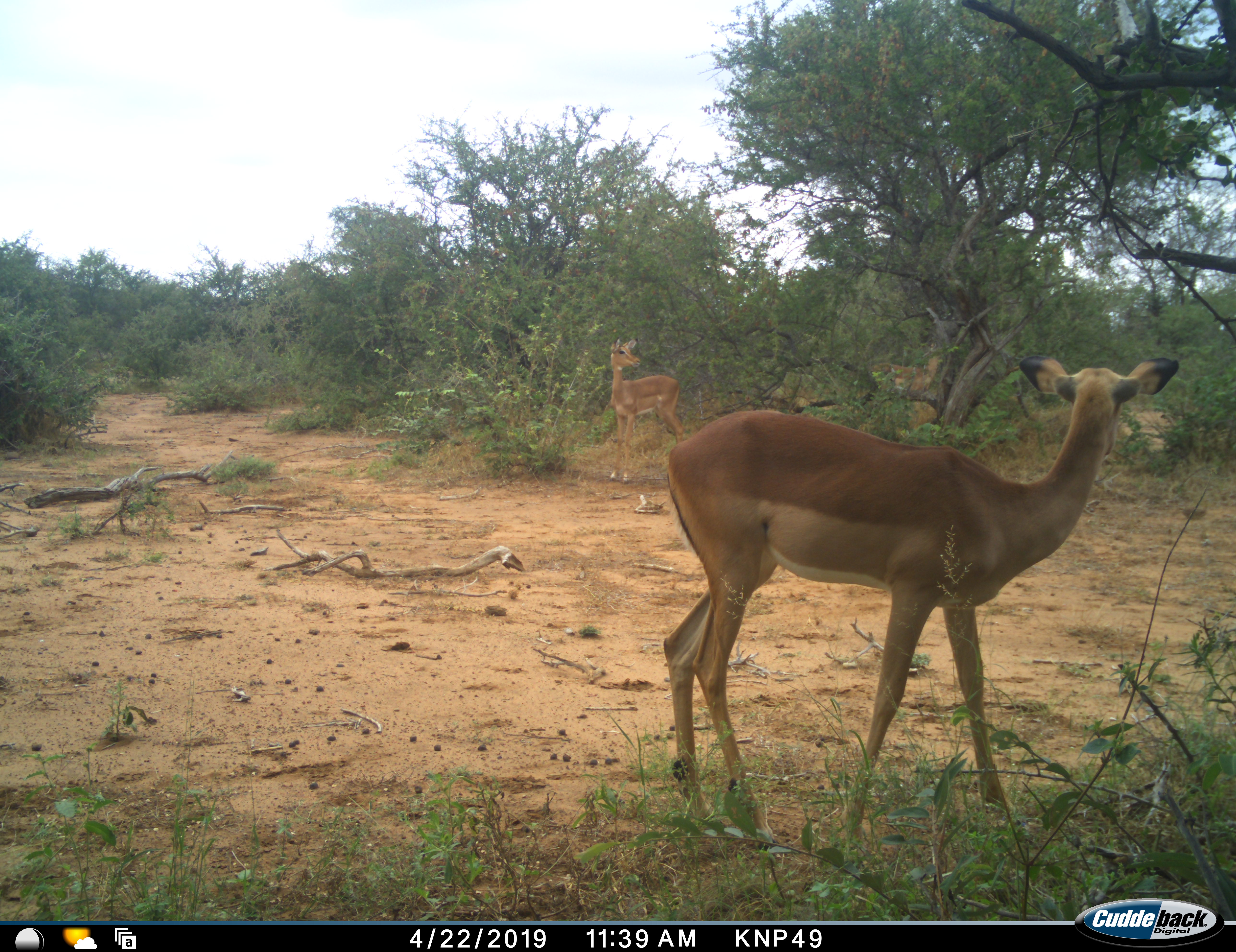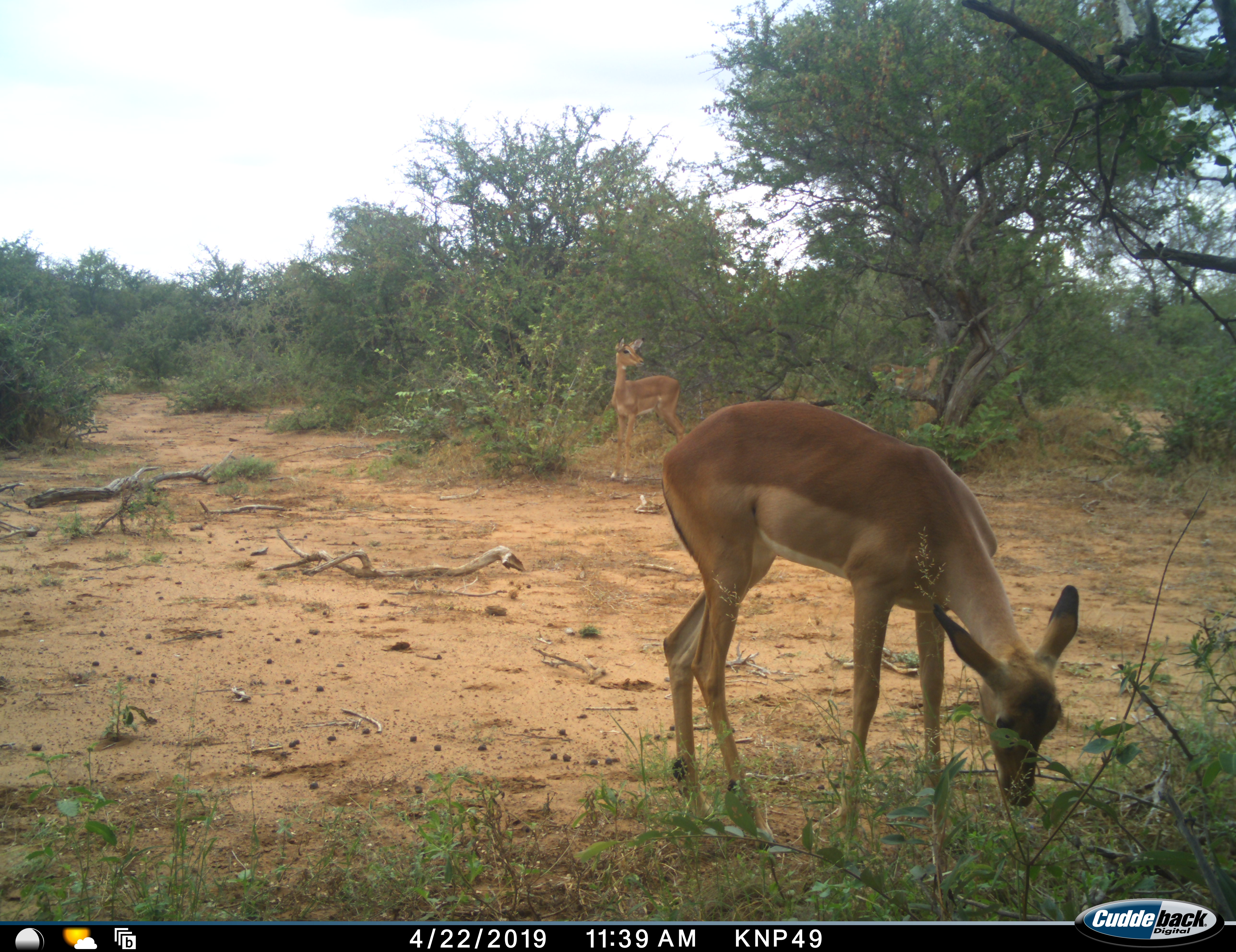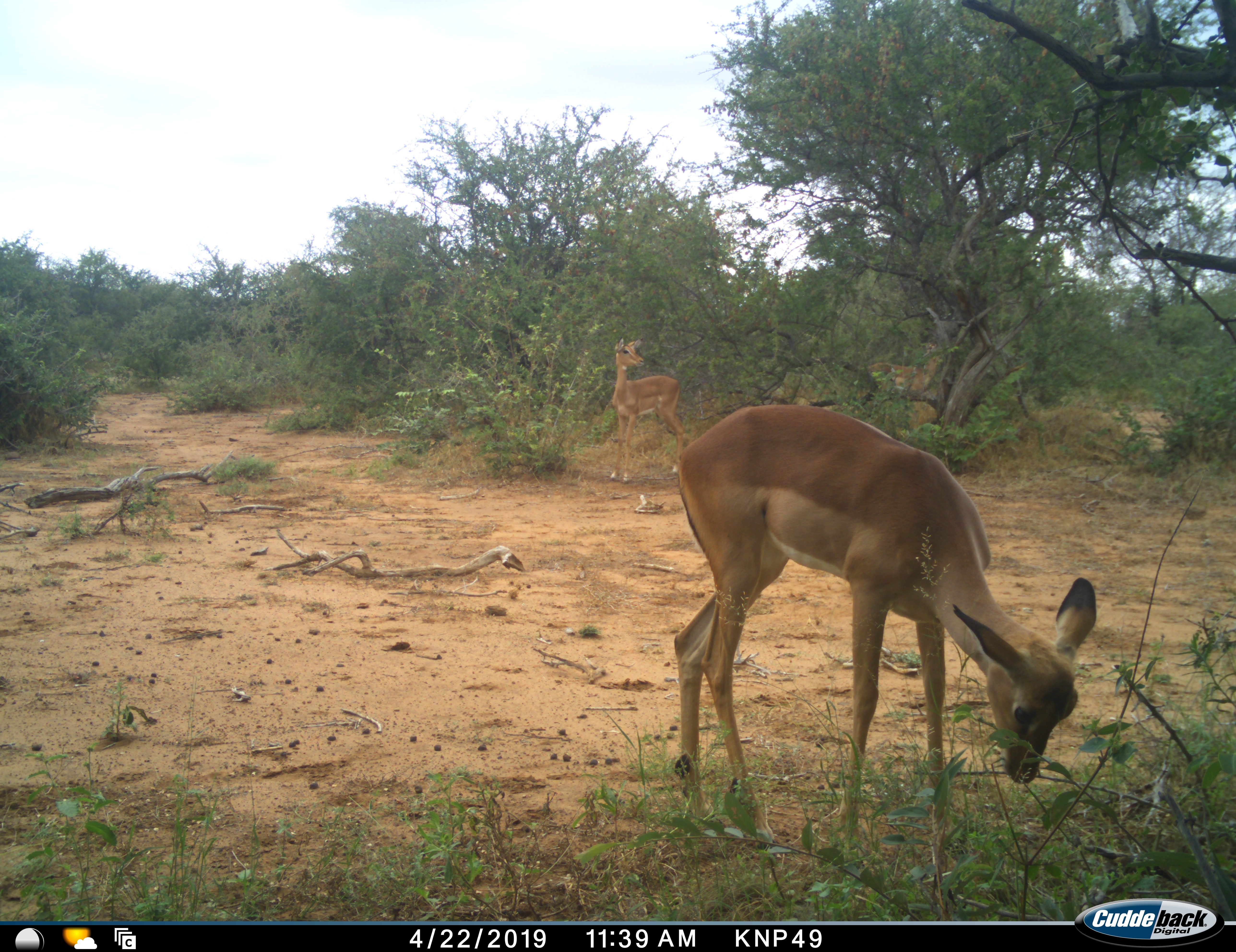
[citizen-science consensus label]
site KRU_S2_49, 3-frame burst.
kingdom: Animalia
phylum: Chordata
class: Mammalia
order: Artiodactyla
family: Bovidae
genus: Aepyceros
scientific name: Aepyceros melampus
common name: impala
Impala (Aepyceros melampus), count 2. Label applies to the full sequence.